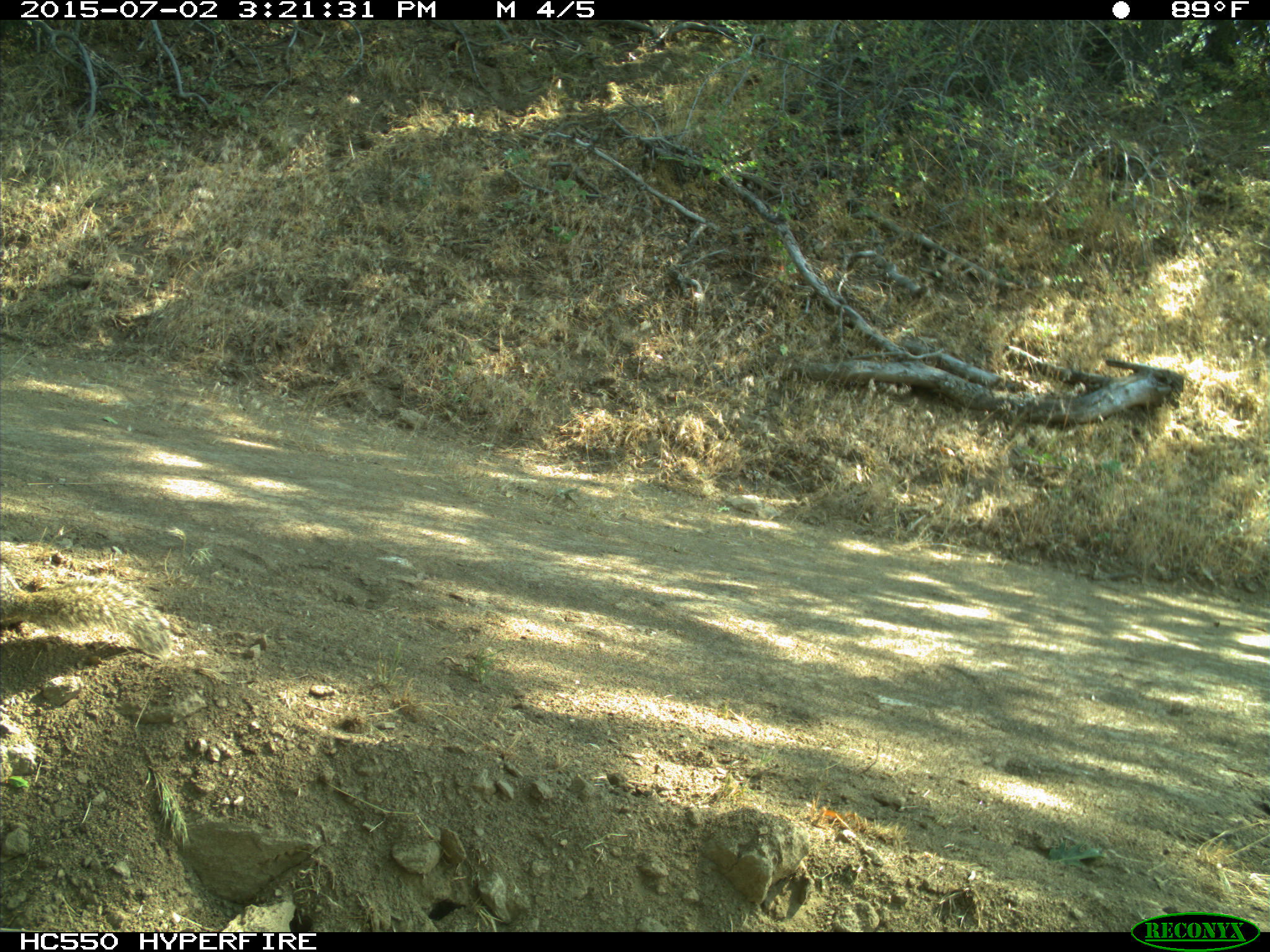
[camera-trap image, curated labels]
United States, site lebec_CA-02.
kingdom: Animalia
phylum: Chordata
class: Mammalia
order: Rodentia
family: Sciuridae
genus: Otospermophilus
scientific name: Otospermophilus beecheyi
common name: california ground squirrel